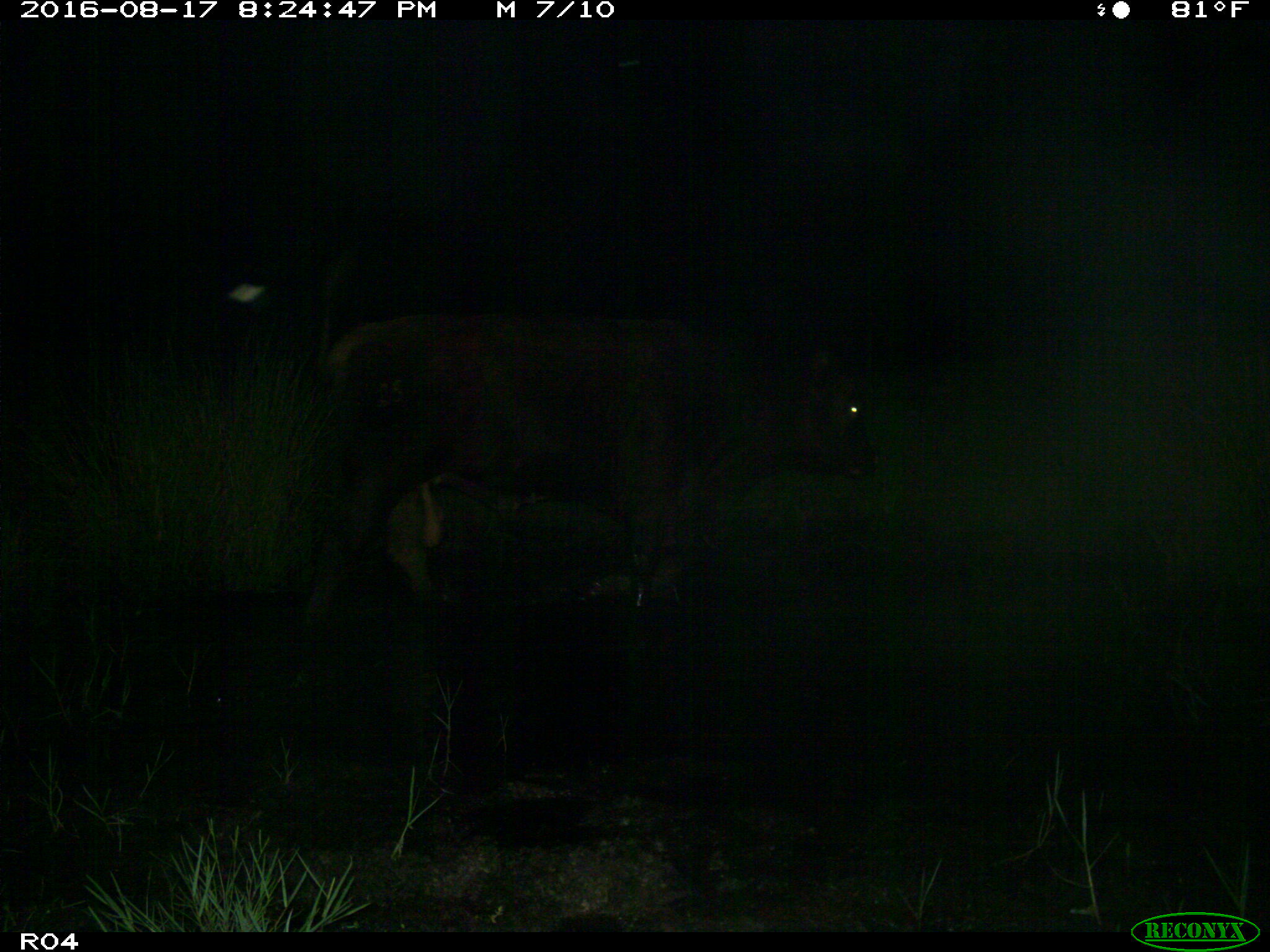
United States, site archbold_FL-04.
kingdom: Animalia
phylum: Chordata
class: Mammalia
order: Artiodactyla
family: Bovidae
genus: Bos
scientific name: Bos taurus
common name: domestic cow